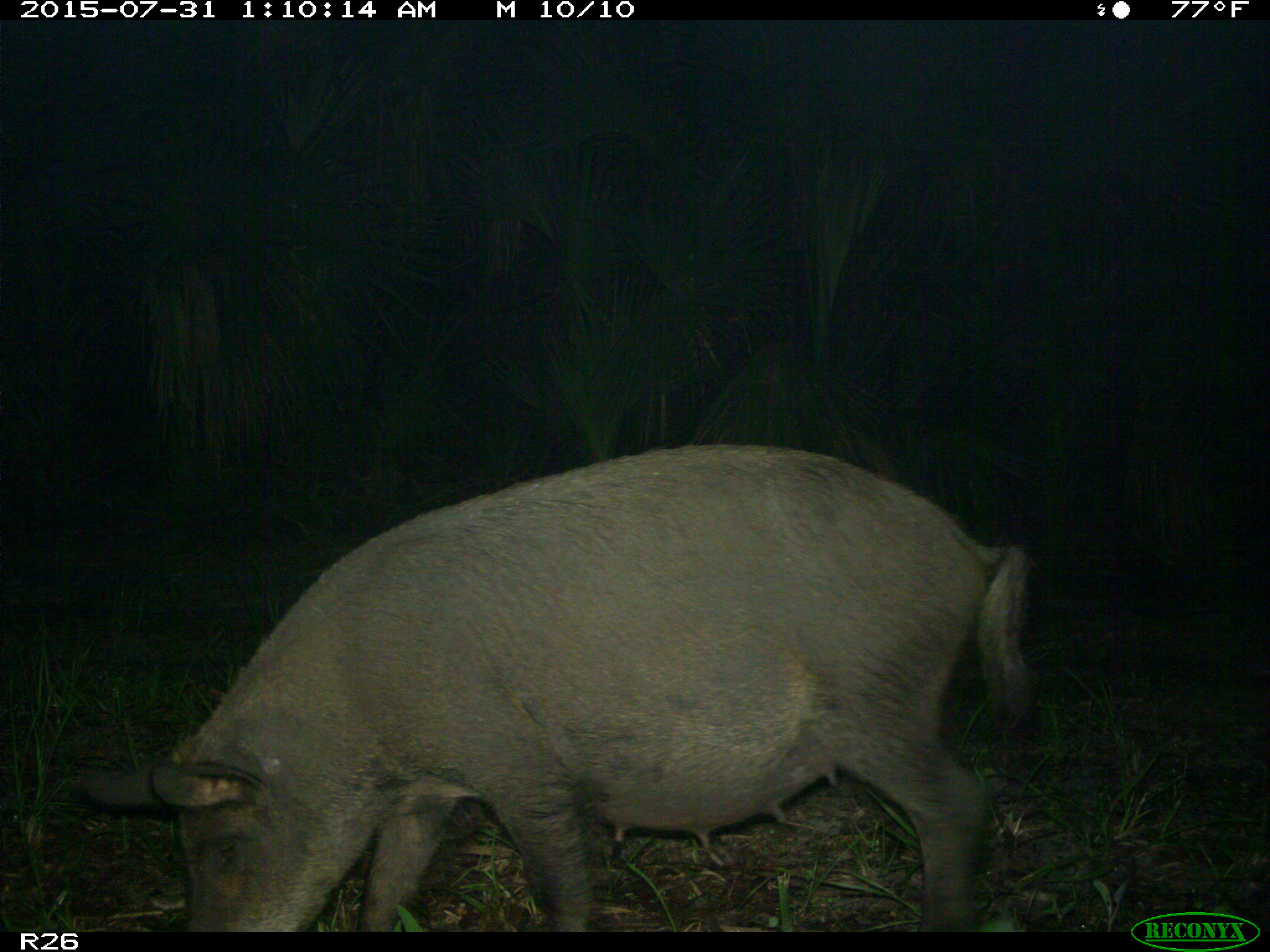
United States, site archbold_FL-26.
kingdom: Animalia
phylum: Chordata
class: Mammalia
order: Artiodactyla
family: Suidae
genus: Sus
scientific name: Sus scrofa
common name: wild boar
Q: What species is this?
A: Sus scrofa (wild boar).